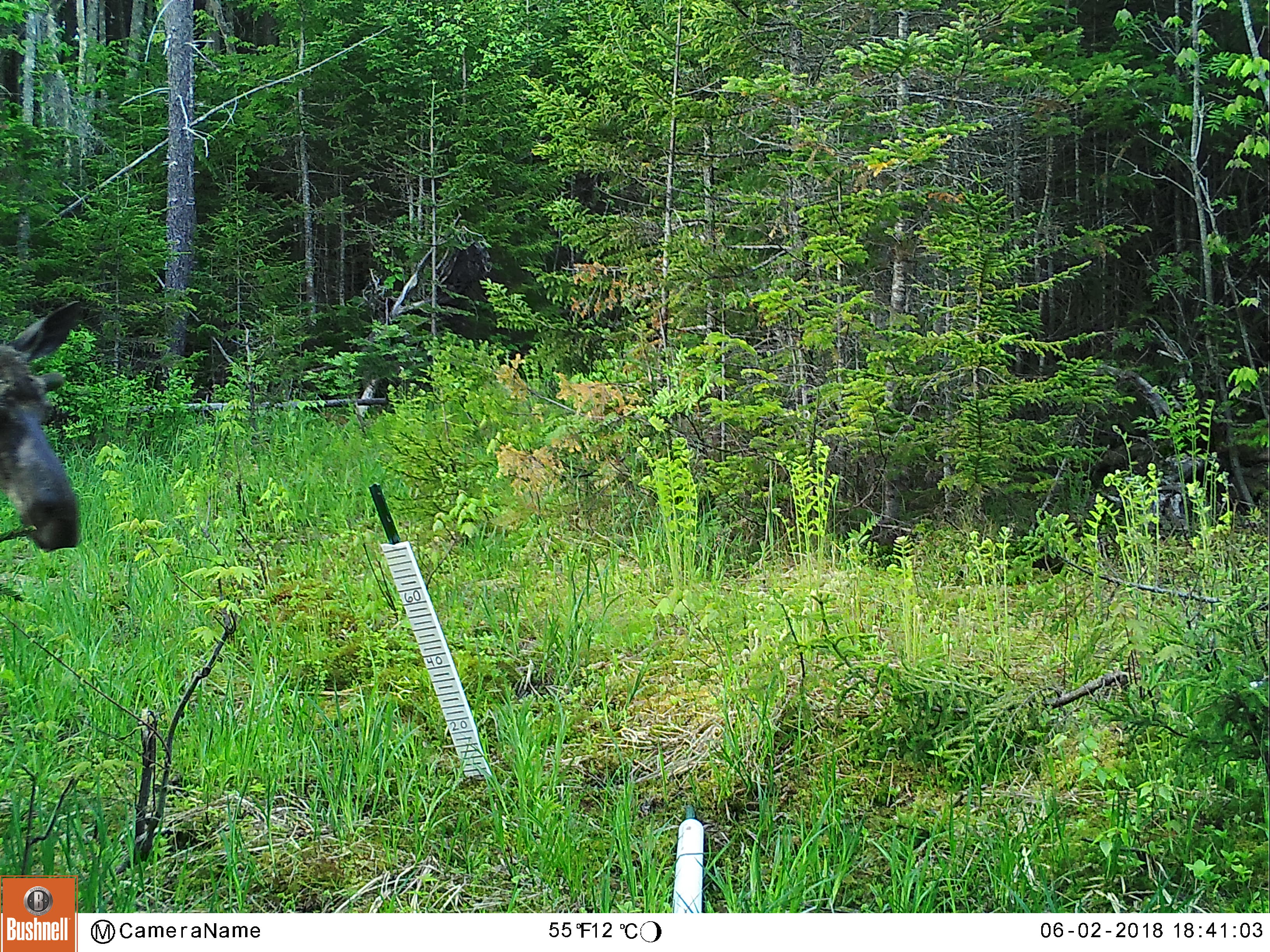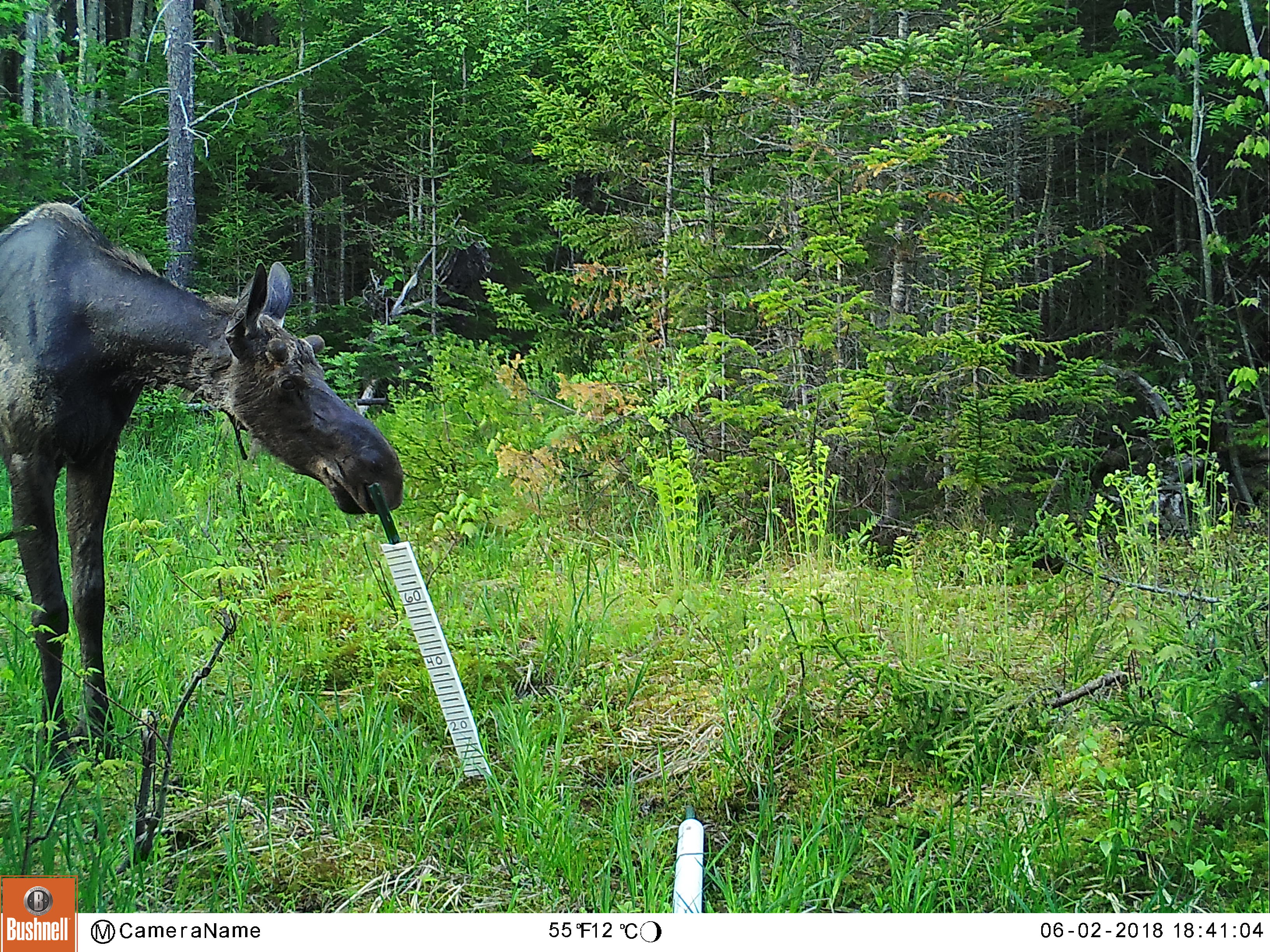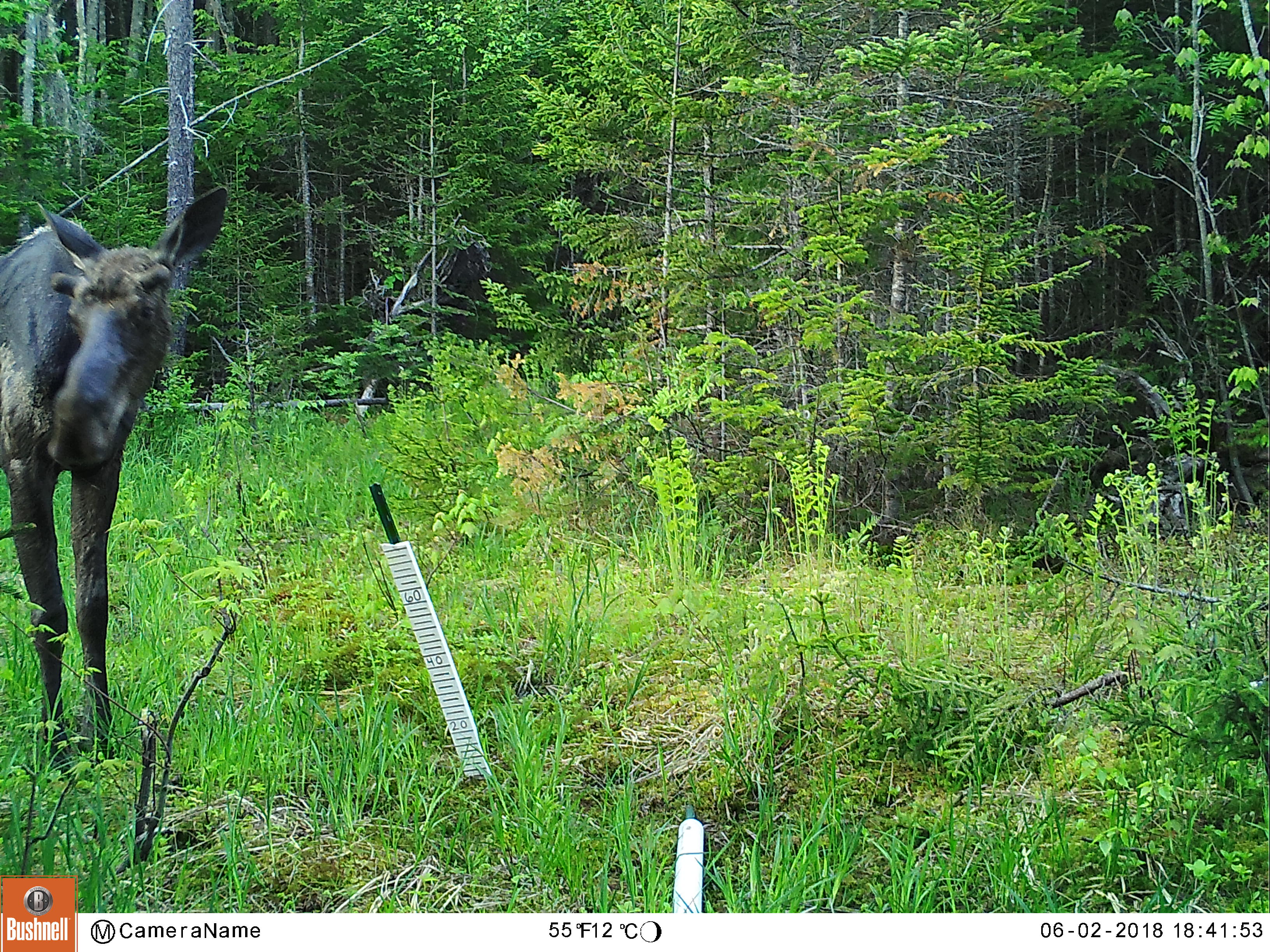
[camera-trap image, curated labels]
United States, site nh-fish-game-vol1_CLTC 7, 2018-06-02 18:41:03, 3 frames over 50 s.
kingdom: Animalia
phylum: Chordata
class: Mammalia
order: Artiodactyla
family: Cervidae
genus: Alces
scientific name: Alces alces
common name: moose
Moose (Alces alces).